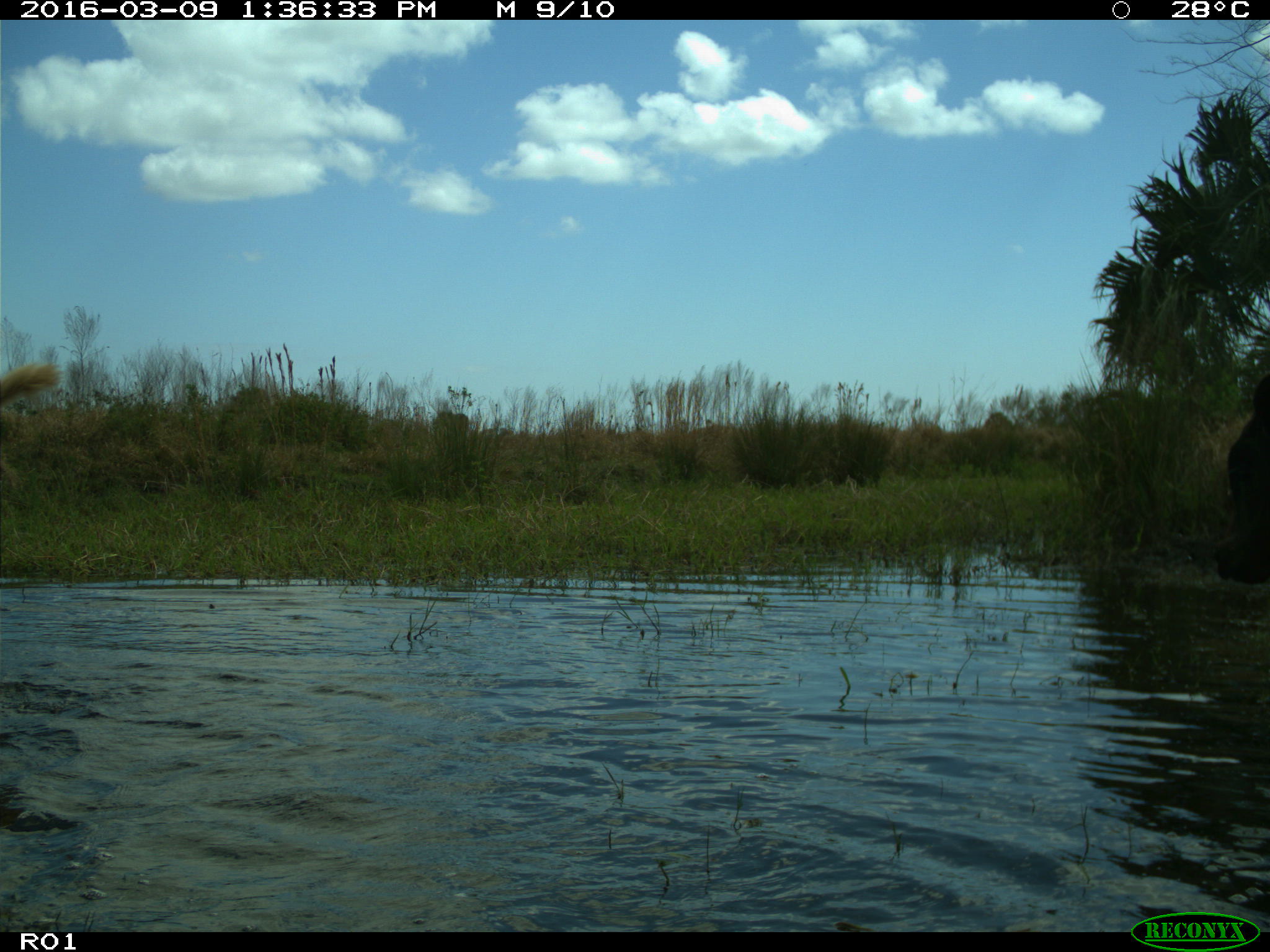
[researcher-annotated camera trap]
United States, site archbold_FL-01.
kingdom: Animalia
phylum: Chordata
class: Mammalia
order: Artiodactyla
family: Bovidae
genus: Bos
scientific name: Bos taurus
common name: domestic cow